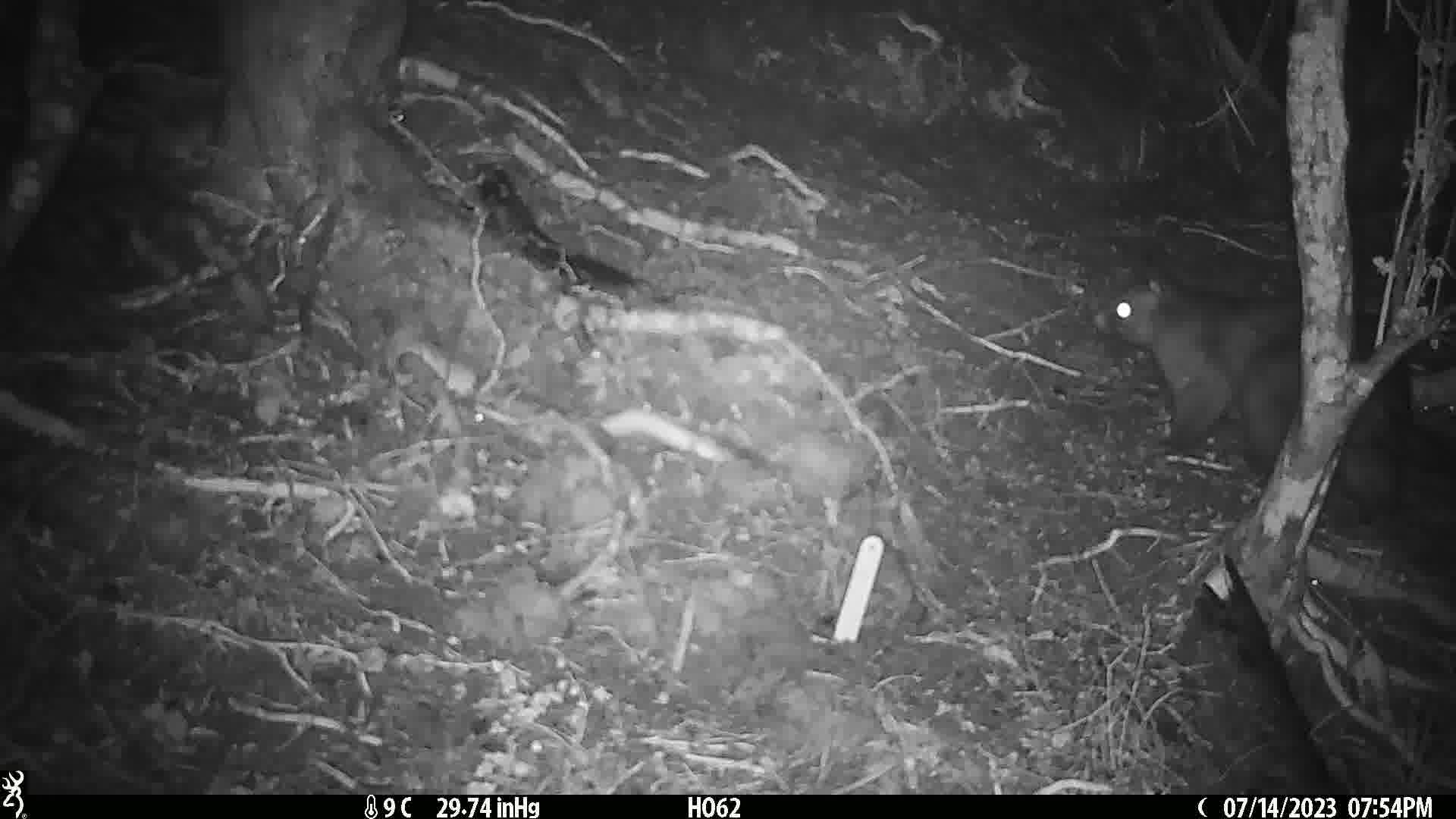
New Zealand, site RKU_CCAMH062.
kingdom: Animalia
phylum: Chordata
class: Mammalia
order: Diprotodontia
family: Phalangeridae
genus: Trichosurus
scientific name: Trichosurus vulpecula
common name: common brushtail possum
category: possum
Possum (common brushtail possum) (Trichosurus vulpecula).